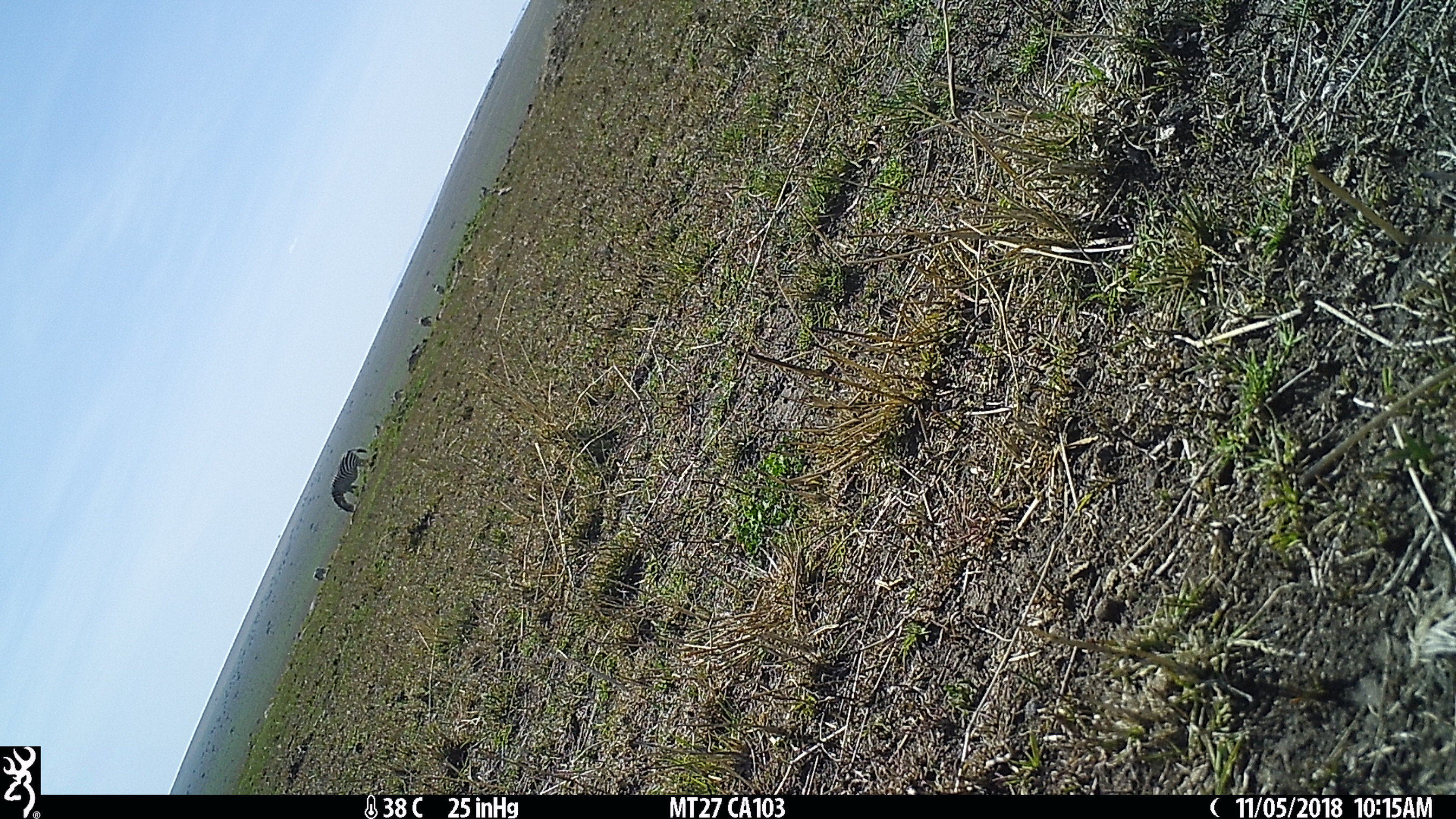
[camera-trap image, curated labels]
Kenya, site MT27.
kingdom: Animalia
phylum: Chordata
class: Mammalia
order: Perissodactyla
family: Equidae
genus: Equus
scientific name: Equus quagga burchellii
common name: burchell's zebra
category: zebra